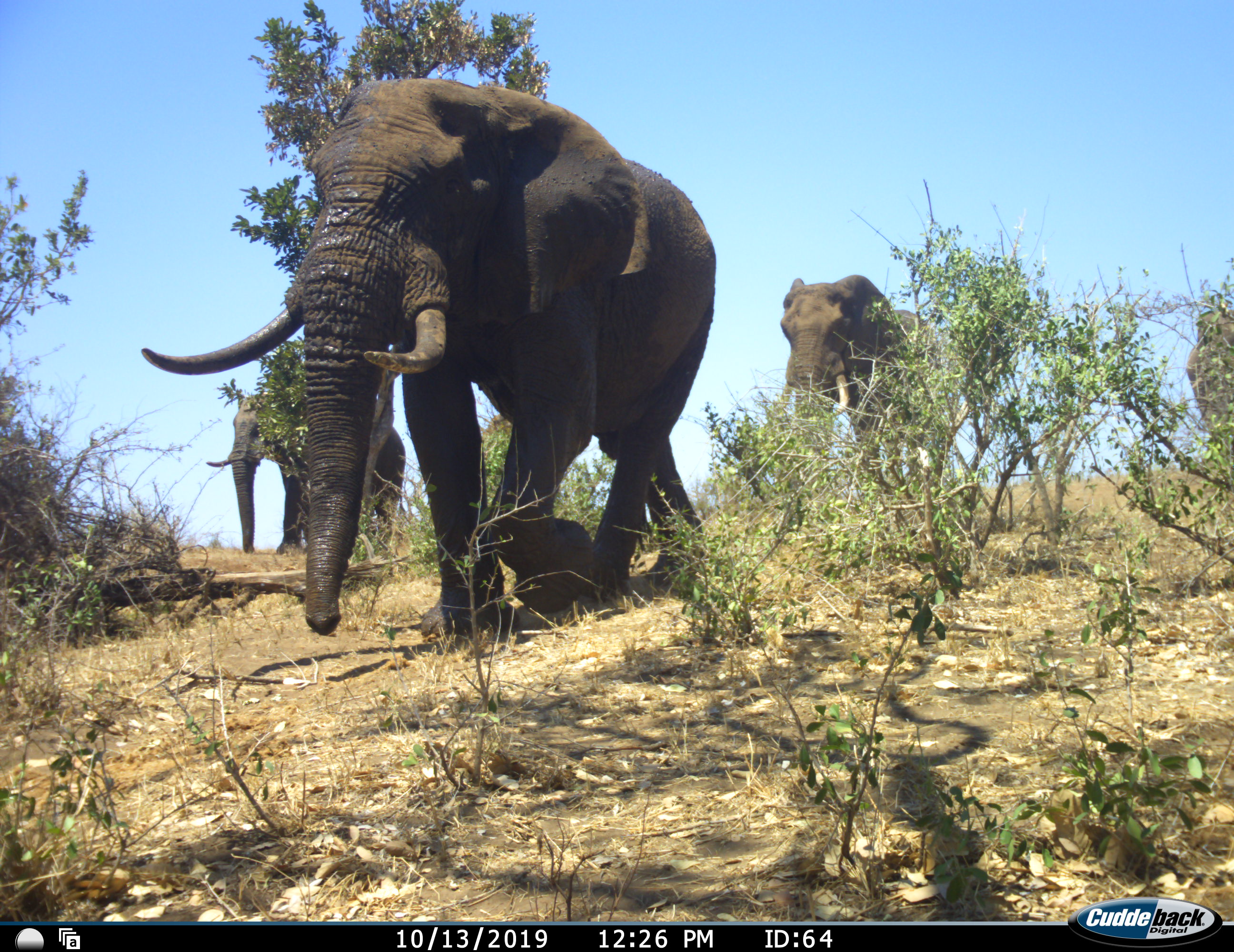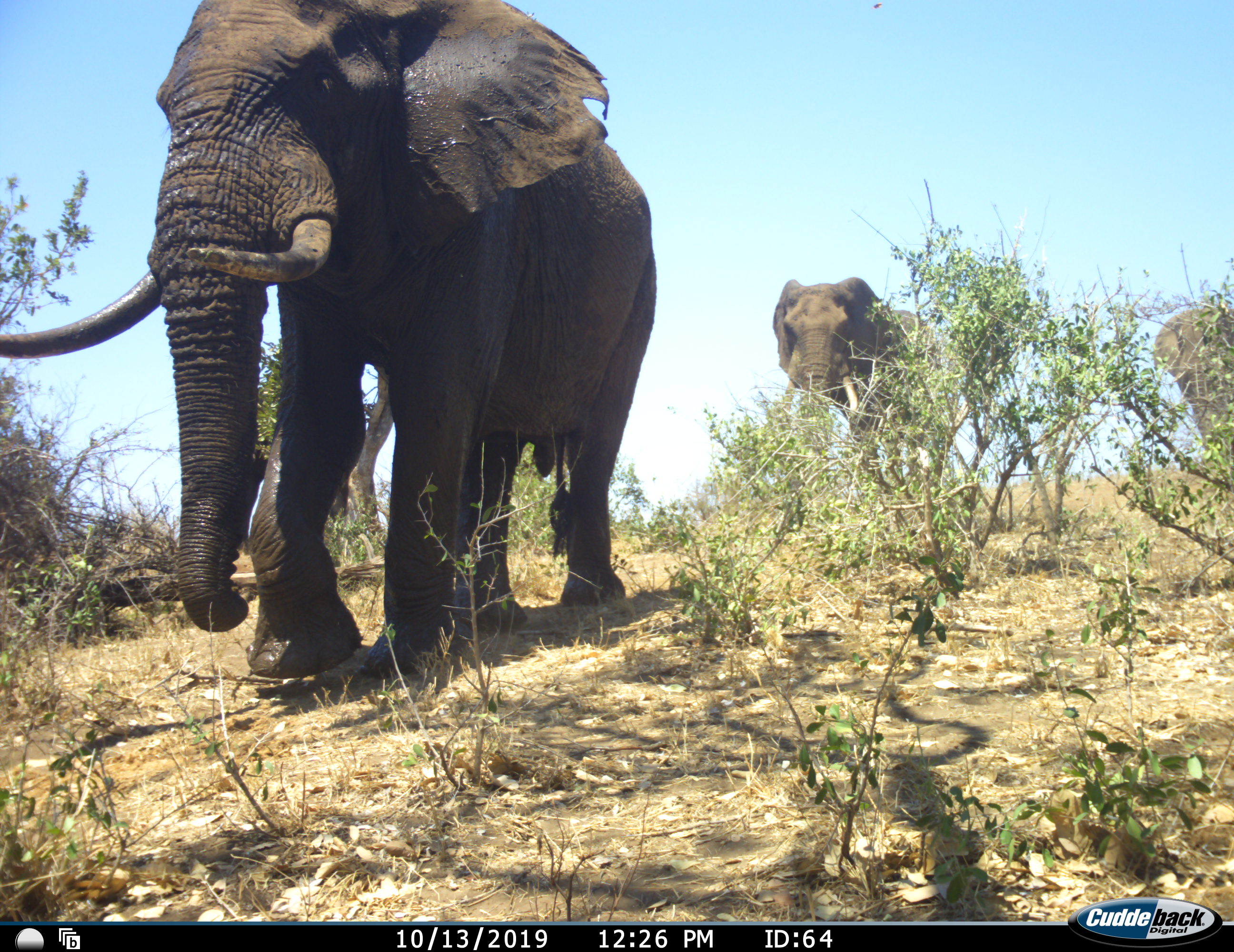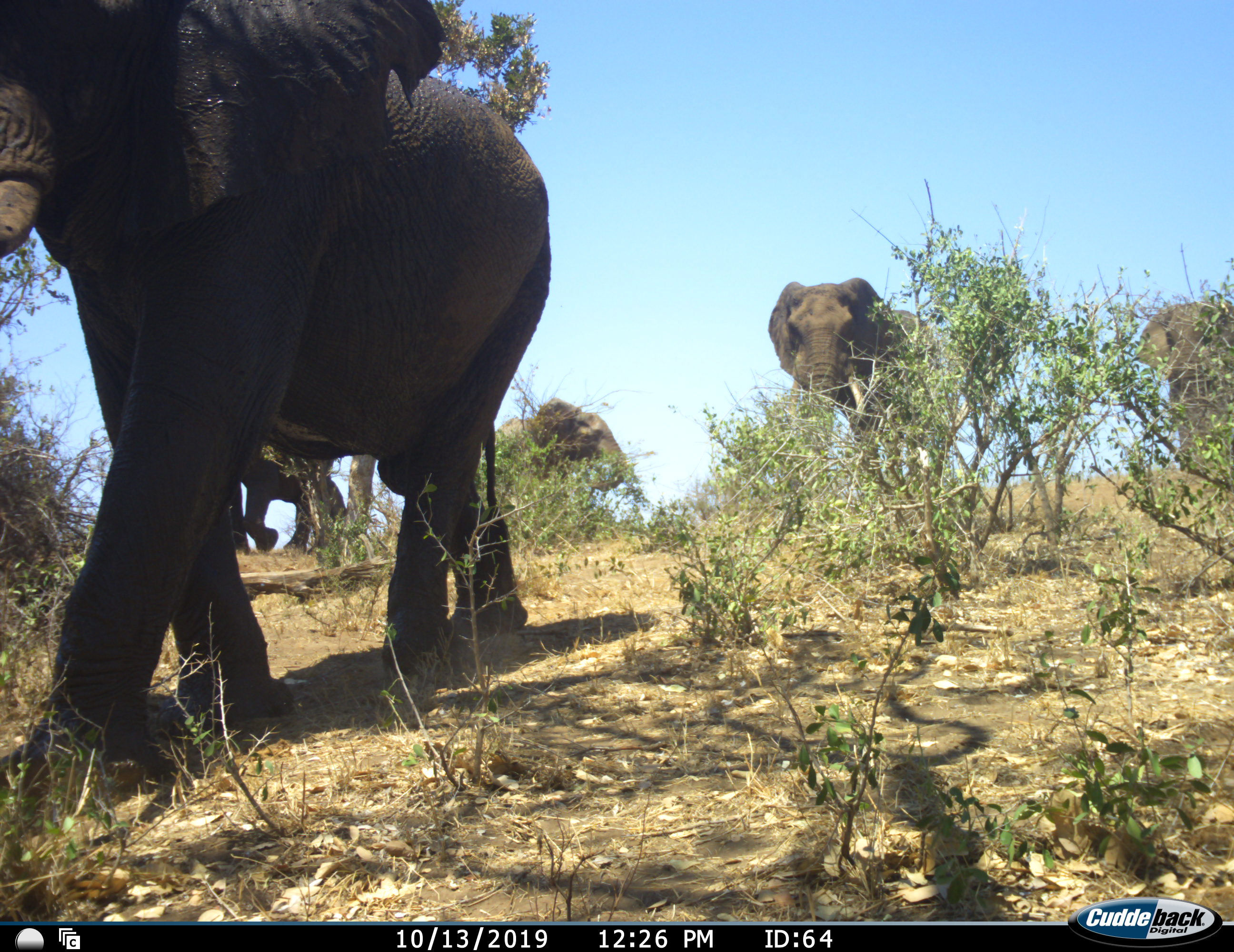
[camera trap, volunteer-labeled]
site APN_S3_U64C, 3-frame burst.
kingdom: Animalia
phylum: Chordata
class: Mammalia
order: Proboscidea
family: Elephantidae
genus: Loxodonta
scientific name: Loxodonta africana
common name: african bush elephant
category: elephant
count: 5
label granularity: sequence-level